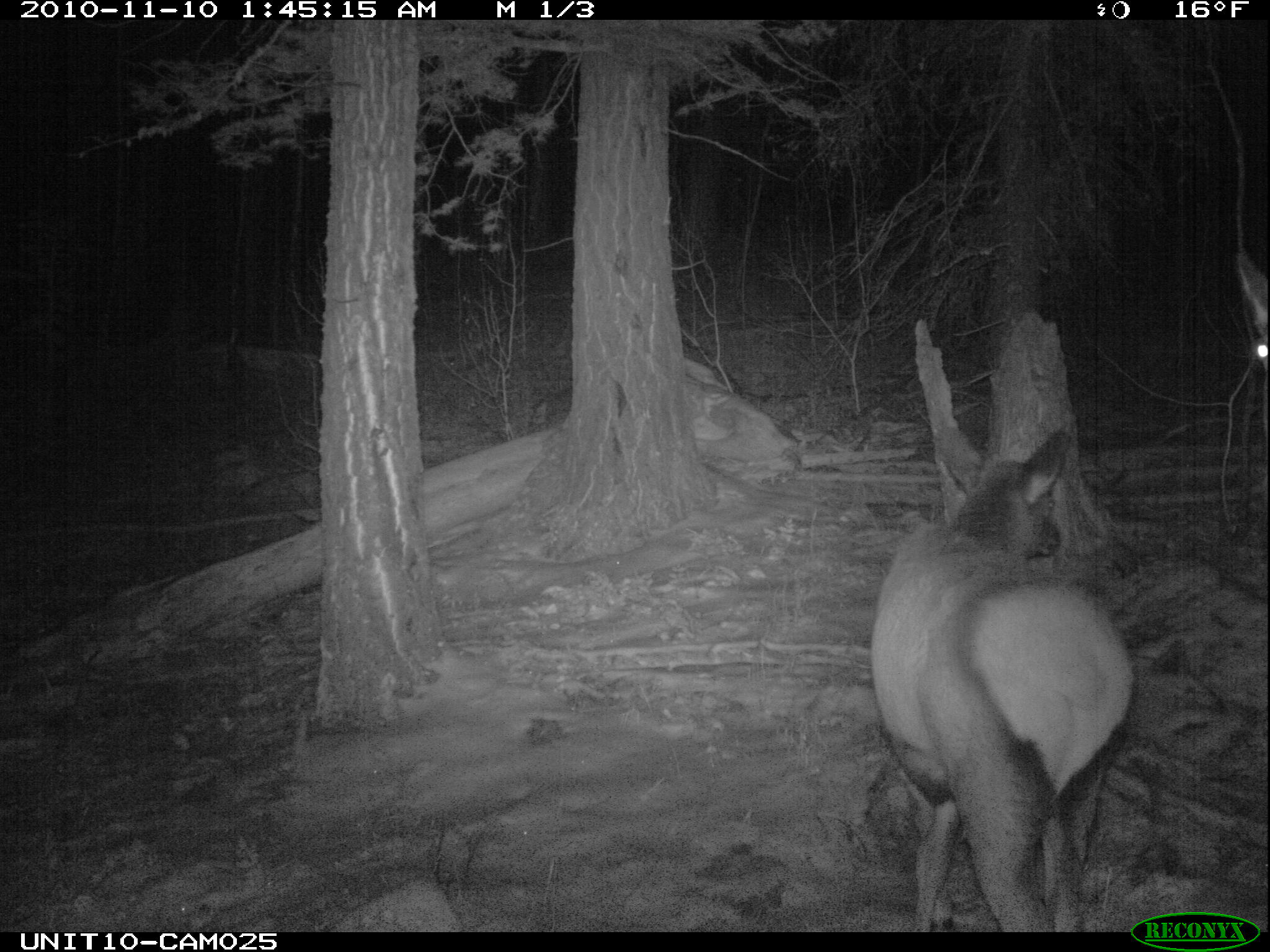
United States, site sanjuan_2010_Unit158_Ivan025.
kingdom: Animalia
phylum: Chordata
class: Mammalia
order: Artiodactyla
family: Cervidae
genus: Cervus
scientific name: Cervus elaphus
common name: red deer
Cervus elaphus (red deer).